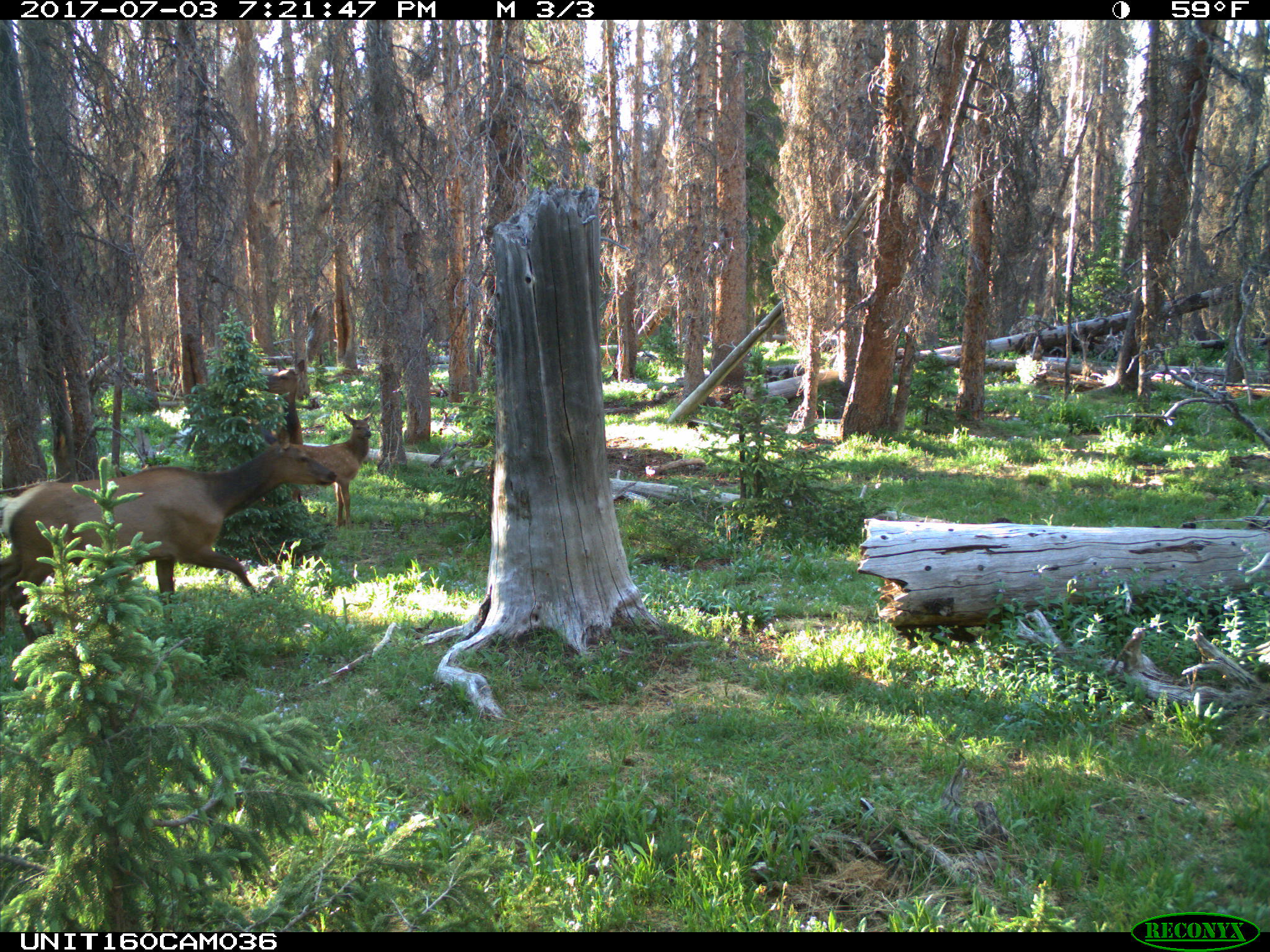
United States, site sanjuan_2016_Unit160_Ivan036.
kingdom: Animalia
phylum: Chordata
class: Mammalia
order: Artiodactyla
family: Cervidae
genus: Cervus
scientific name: Cervus elaphus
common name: red deer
Cervus elaphus (red deer).